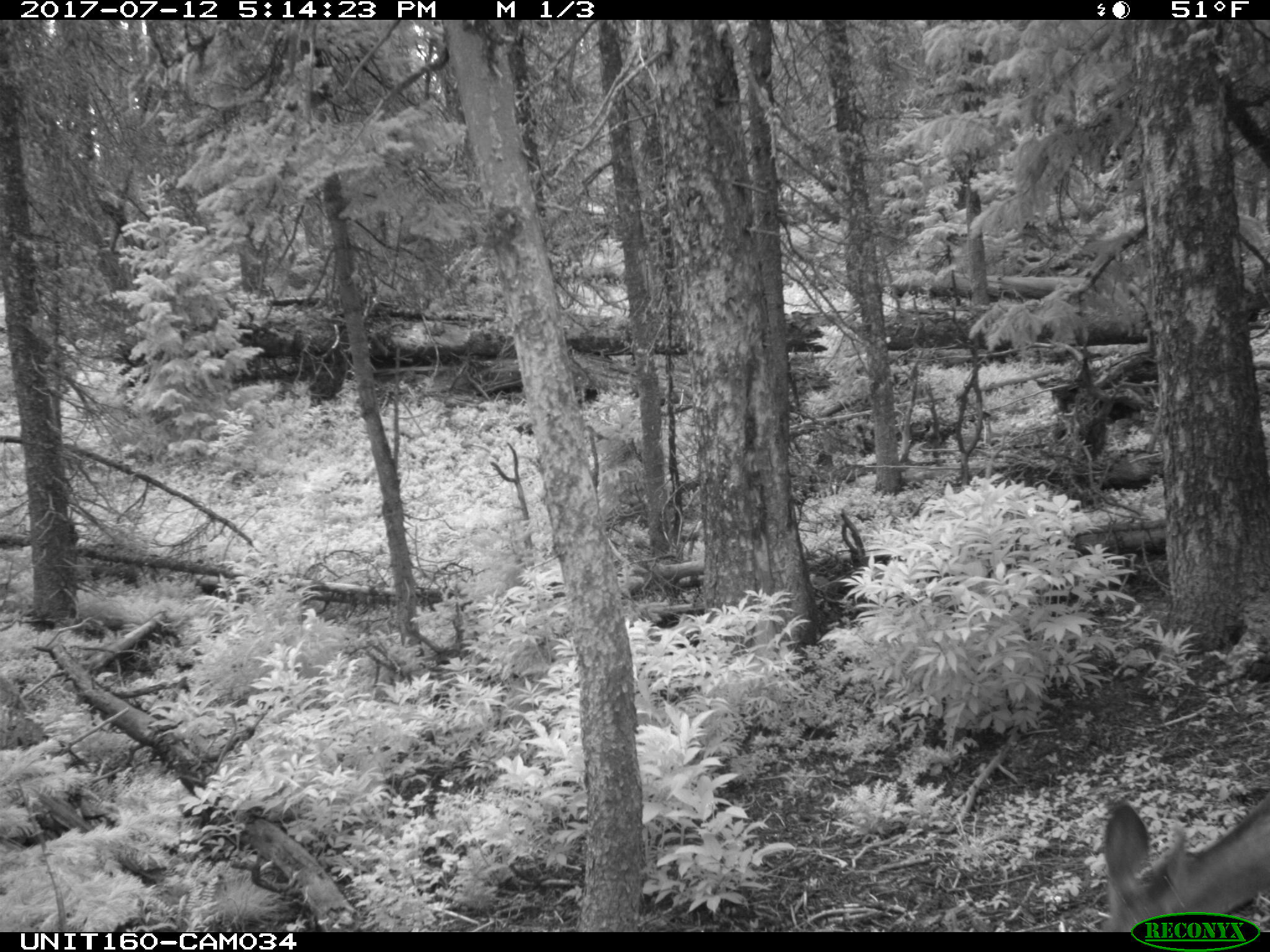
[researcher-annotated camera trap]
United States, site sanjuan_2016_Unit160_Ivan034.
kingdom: Animalia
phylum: Chordata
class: Mammalia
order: Artiodactyla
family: Cervidae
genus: Odocoileus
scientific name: Odocoileus hemionus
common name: mule deer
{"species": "Odocoileus hemionus (mule deer)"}